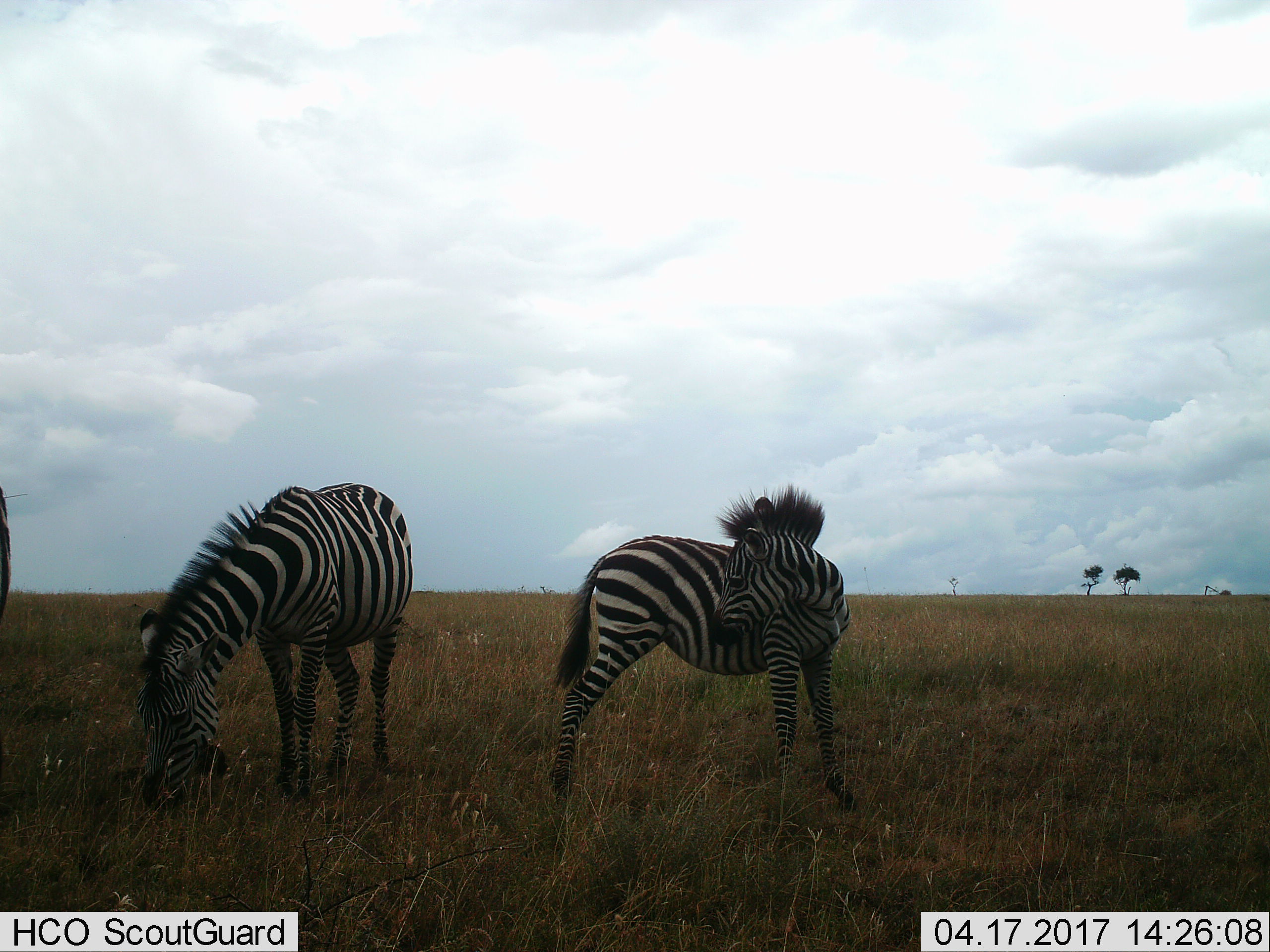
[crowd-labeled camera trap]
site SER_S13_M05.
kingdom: Animalia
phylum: Chordata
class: Mammalia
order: Perissodactyla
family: Equidae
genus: Equus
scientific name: Equus quagga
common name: plains zebra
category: zebraplains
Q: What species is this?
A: Zebraplains (plains zebra) (Equus quagga).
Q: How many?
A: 3.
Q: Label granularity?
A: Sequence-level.